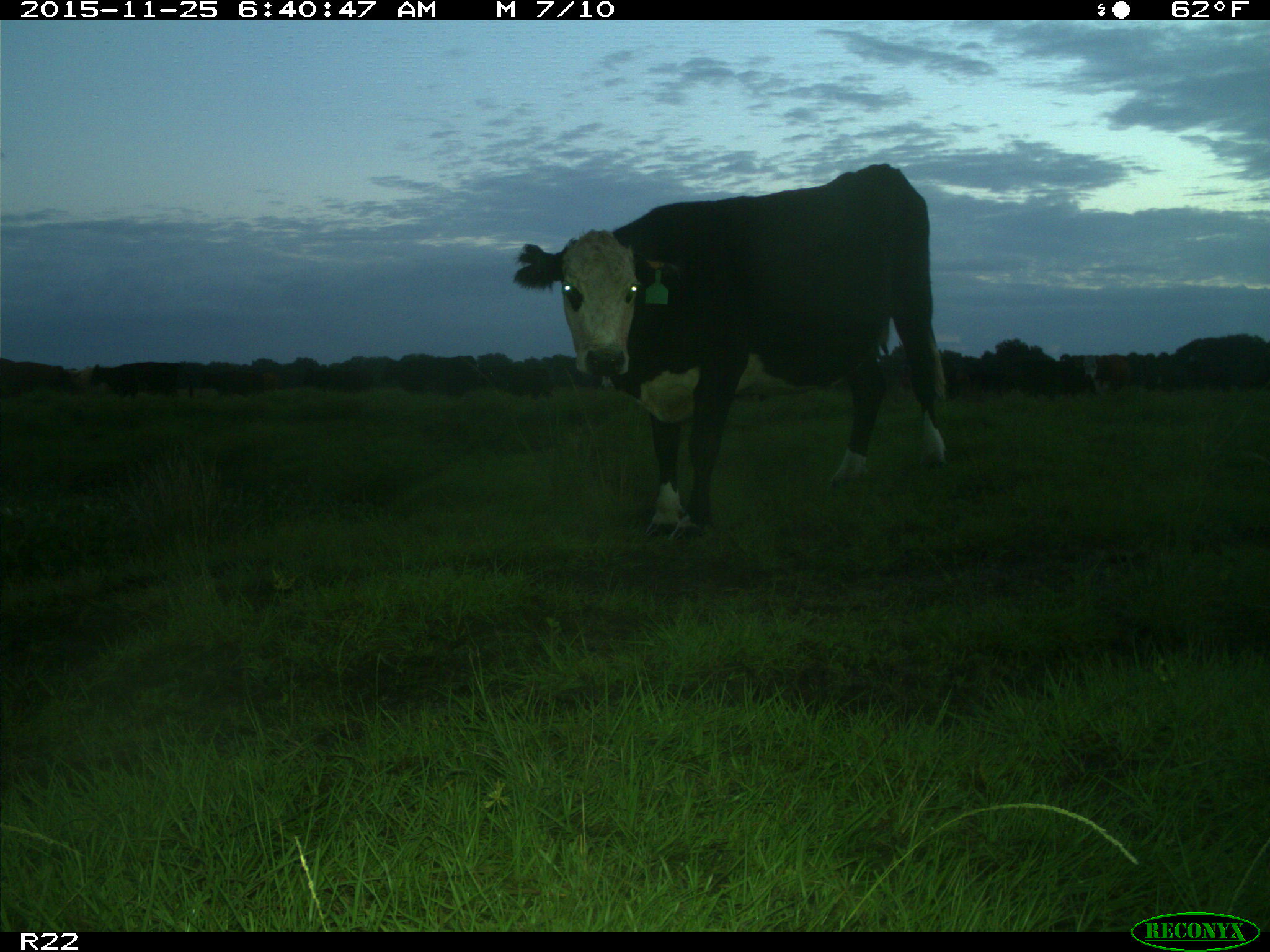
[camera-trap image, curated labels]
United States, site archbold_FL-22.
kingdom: Animalia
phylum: Chordata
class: Mammalia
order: Artiodactyla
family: Bovidae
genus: Bos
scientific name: Bos taurus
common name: domestic cow